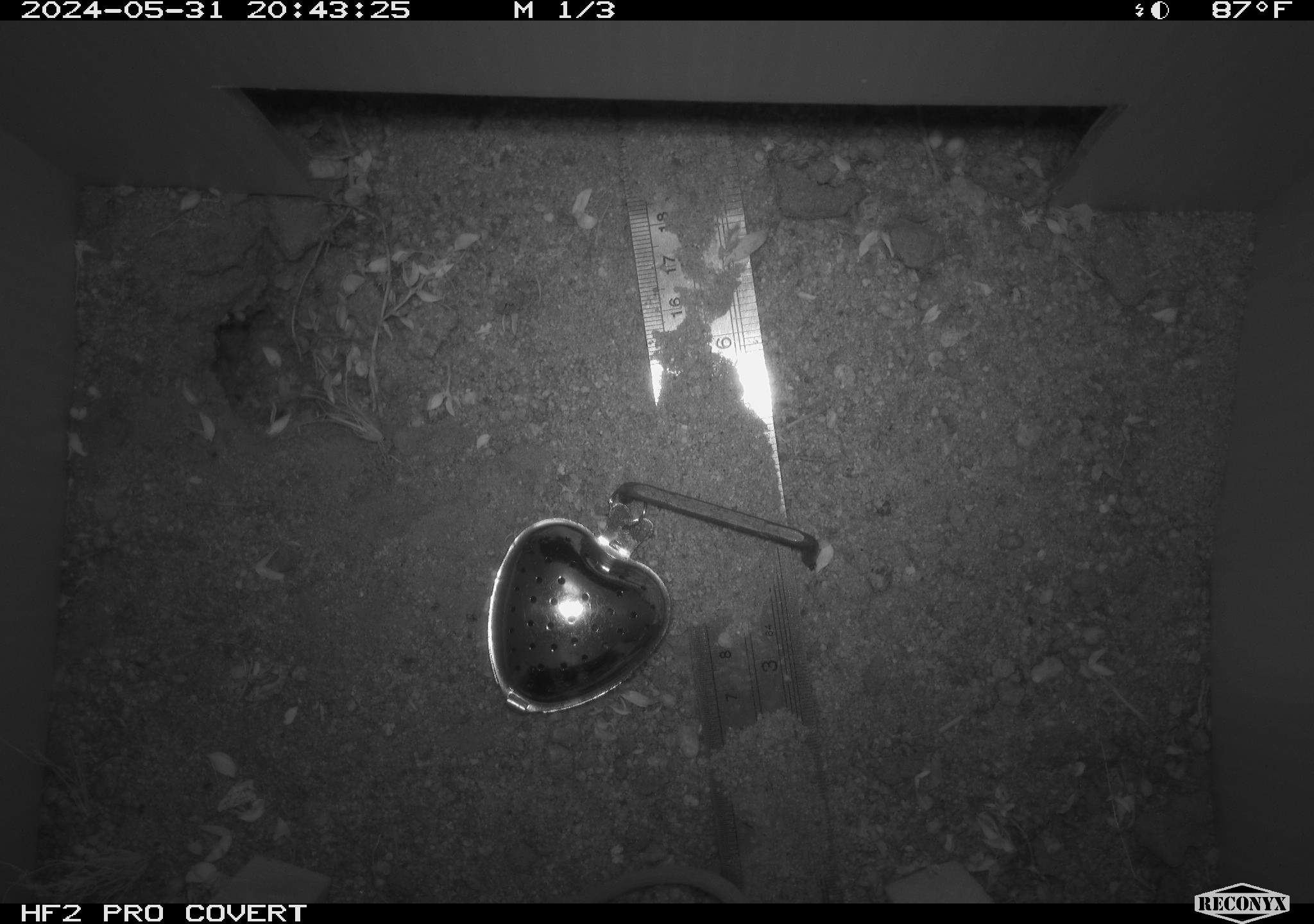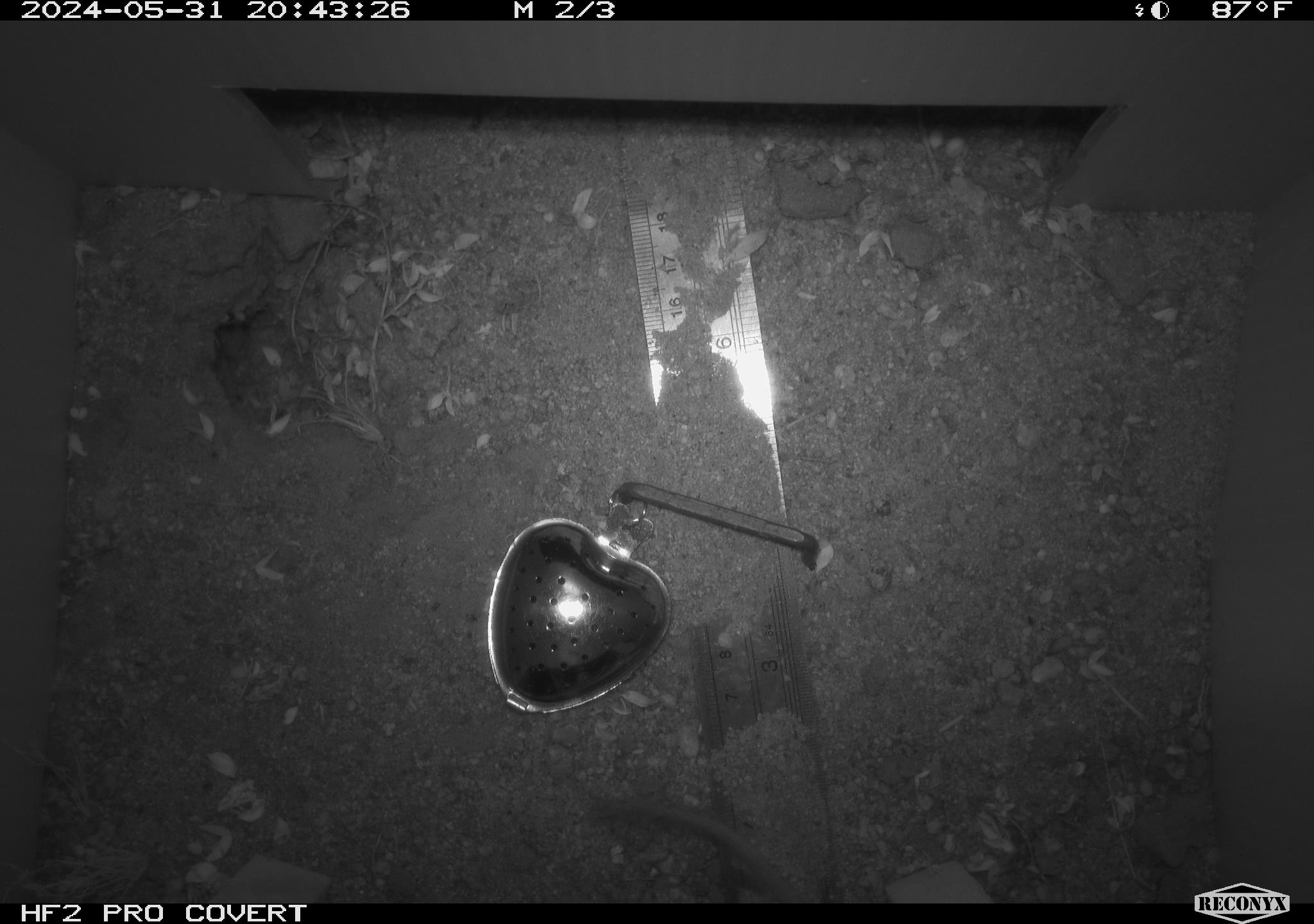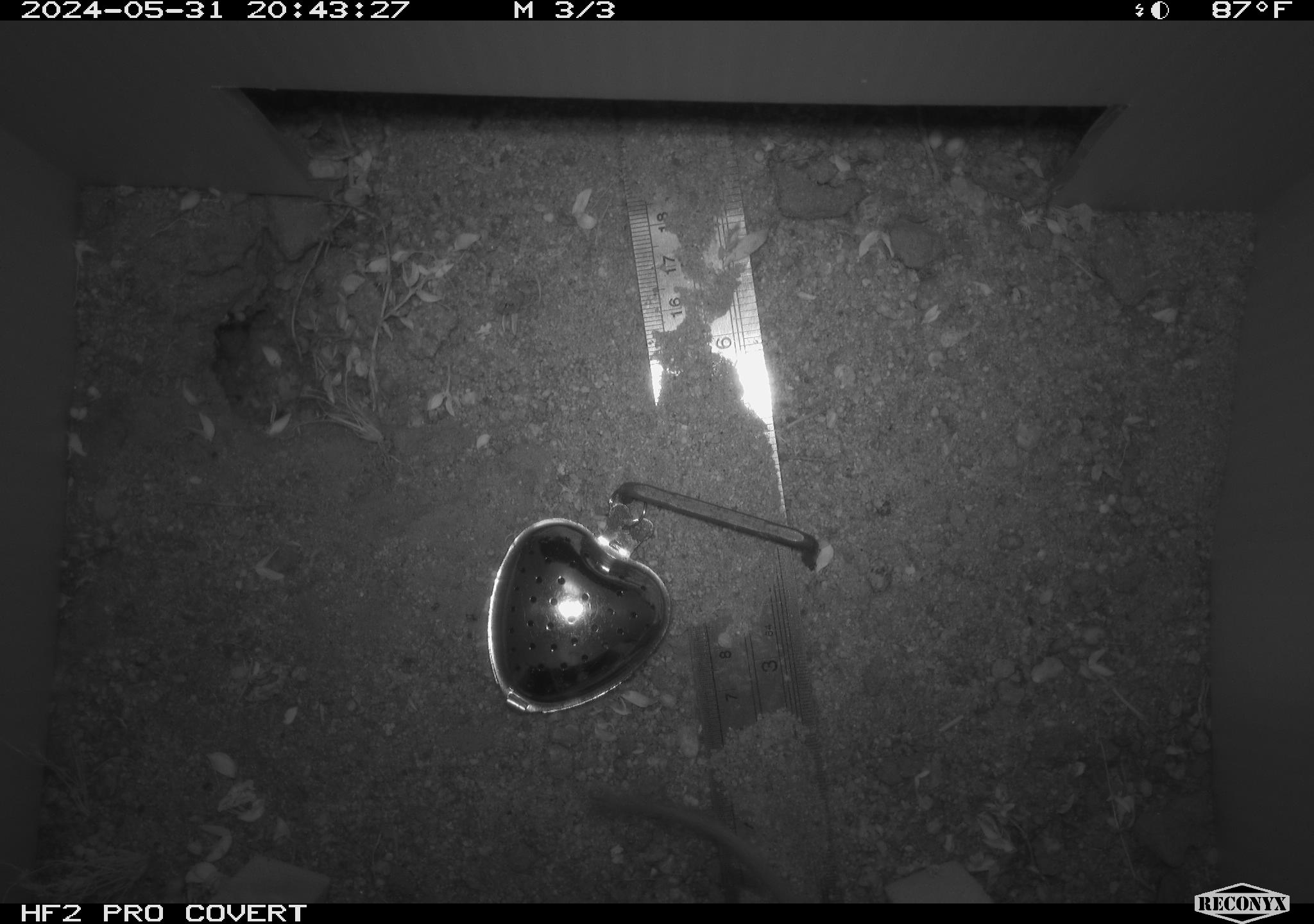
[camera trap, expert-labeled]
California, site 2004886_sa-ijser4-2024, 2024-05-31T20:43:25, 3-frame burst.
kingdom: Animalia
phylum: Chordata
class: Mammalia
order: Rodentia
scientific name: Rodentia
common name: woodrat or rat or mouse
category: woodrat or rat or mouse species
Woodrat or rat or mouse species (woodrat or rat or mouse) (Rodentia).